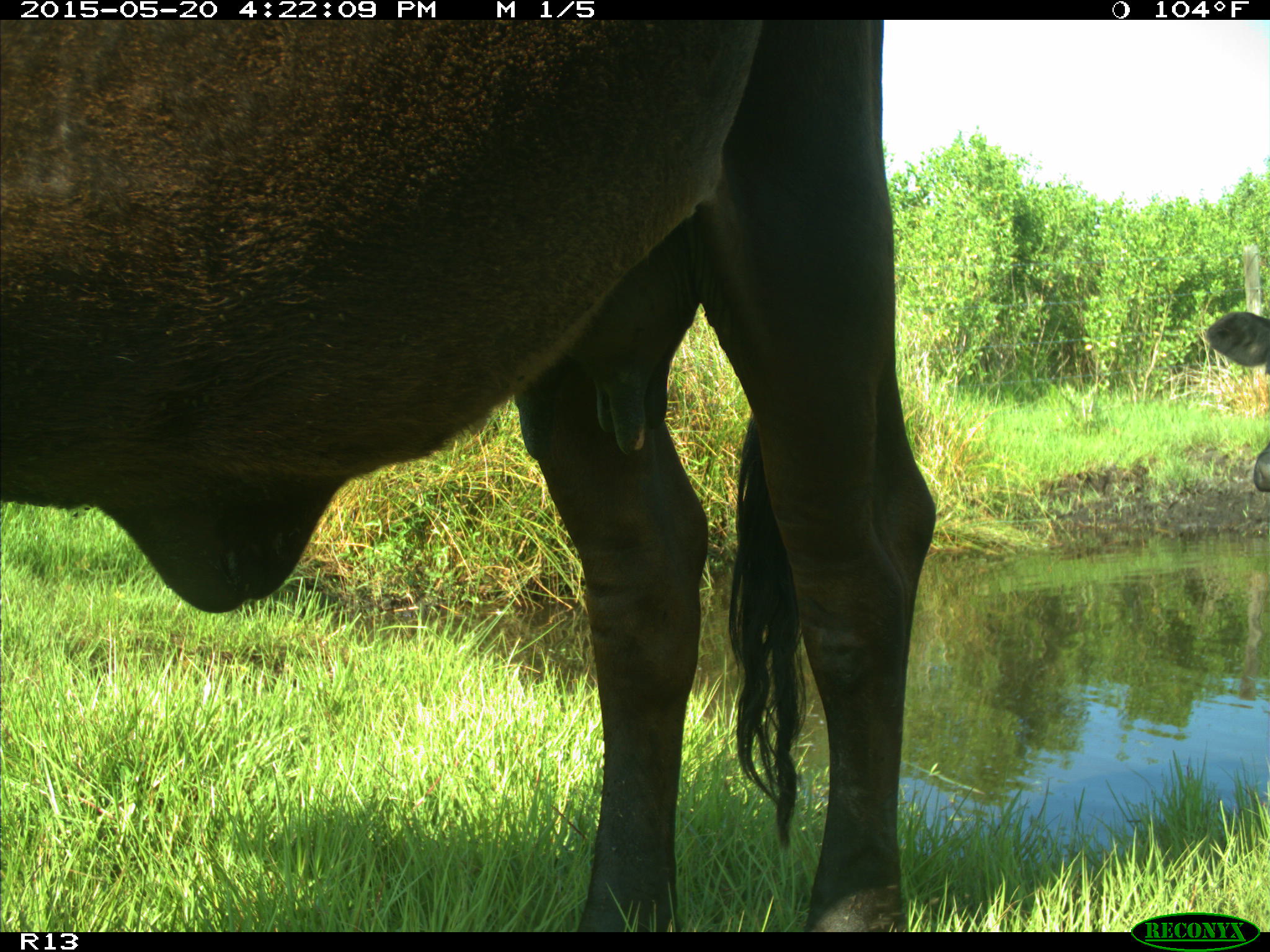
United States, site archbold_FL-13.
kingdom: Animalia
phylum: Chordata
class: Mammalia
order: Artiodactyla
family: Bovidae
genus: Bos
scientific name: Bos taurus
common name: domestic cow